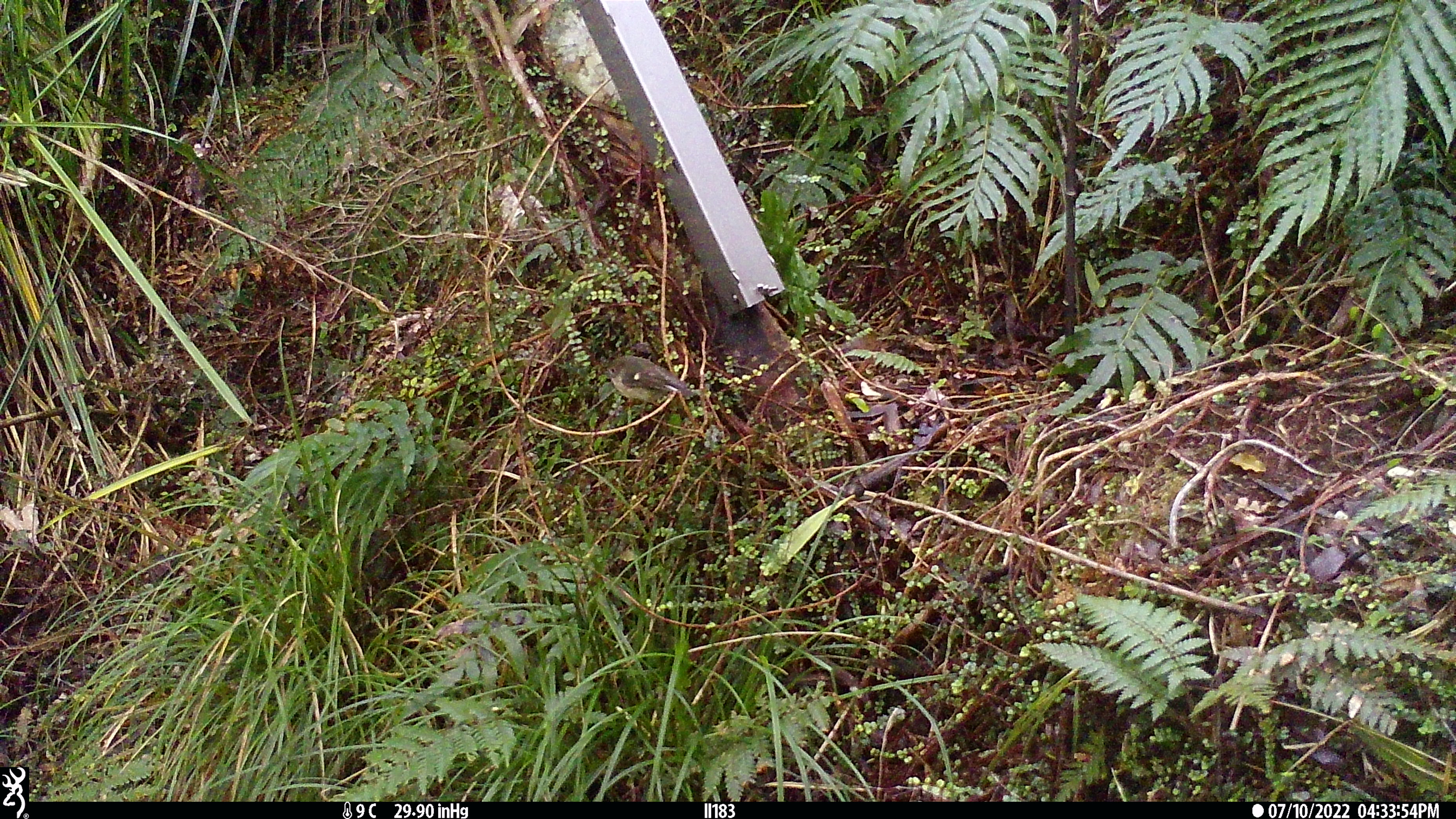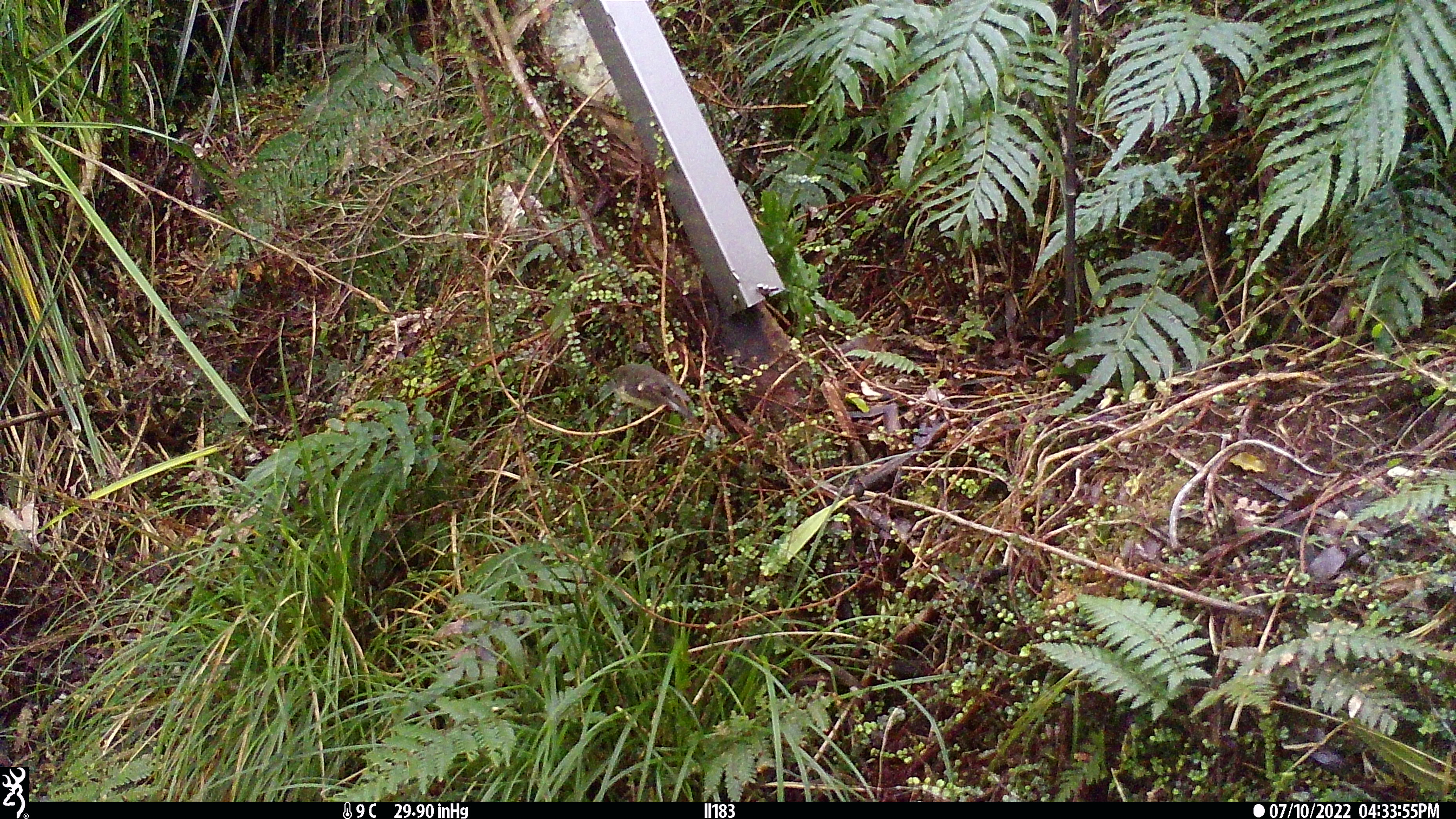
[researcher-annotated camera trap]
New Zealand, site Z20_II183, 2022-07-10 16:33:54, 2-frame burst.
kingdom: Animalia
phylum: Chordata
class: Aves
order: Passeriformes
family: Petroicidae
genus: Petroica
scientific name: Petroica macrocephala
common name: tomtit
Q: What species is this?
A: Tomtit (Petroica macrocephala).